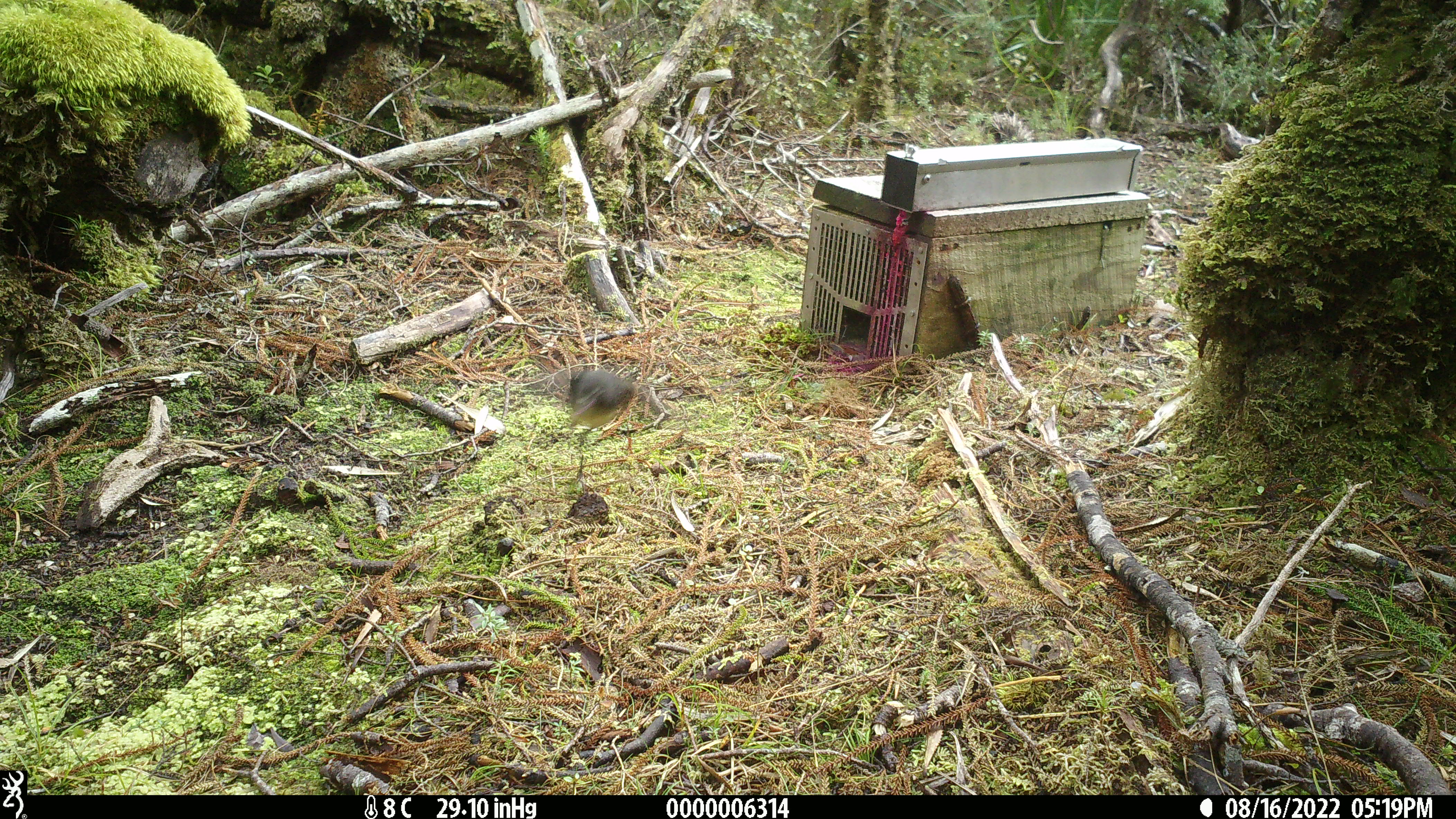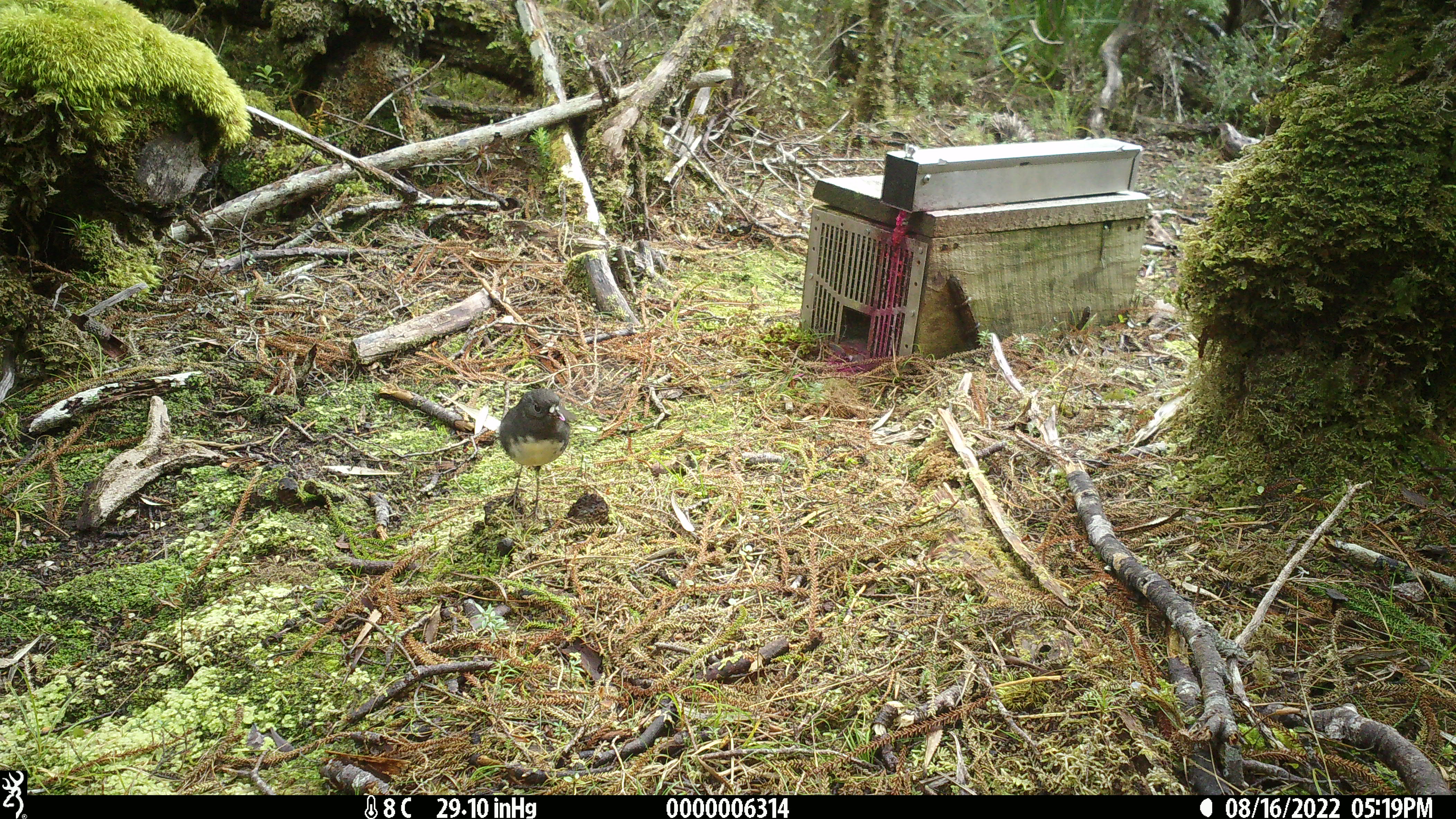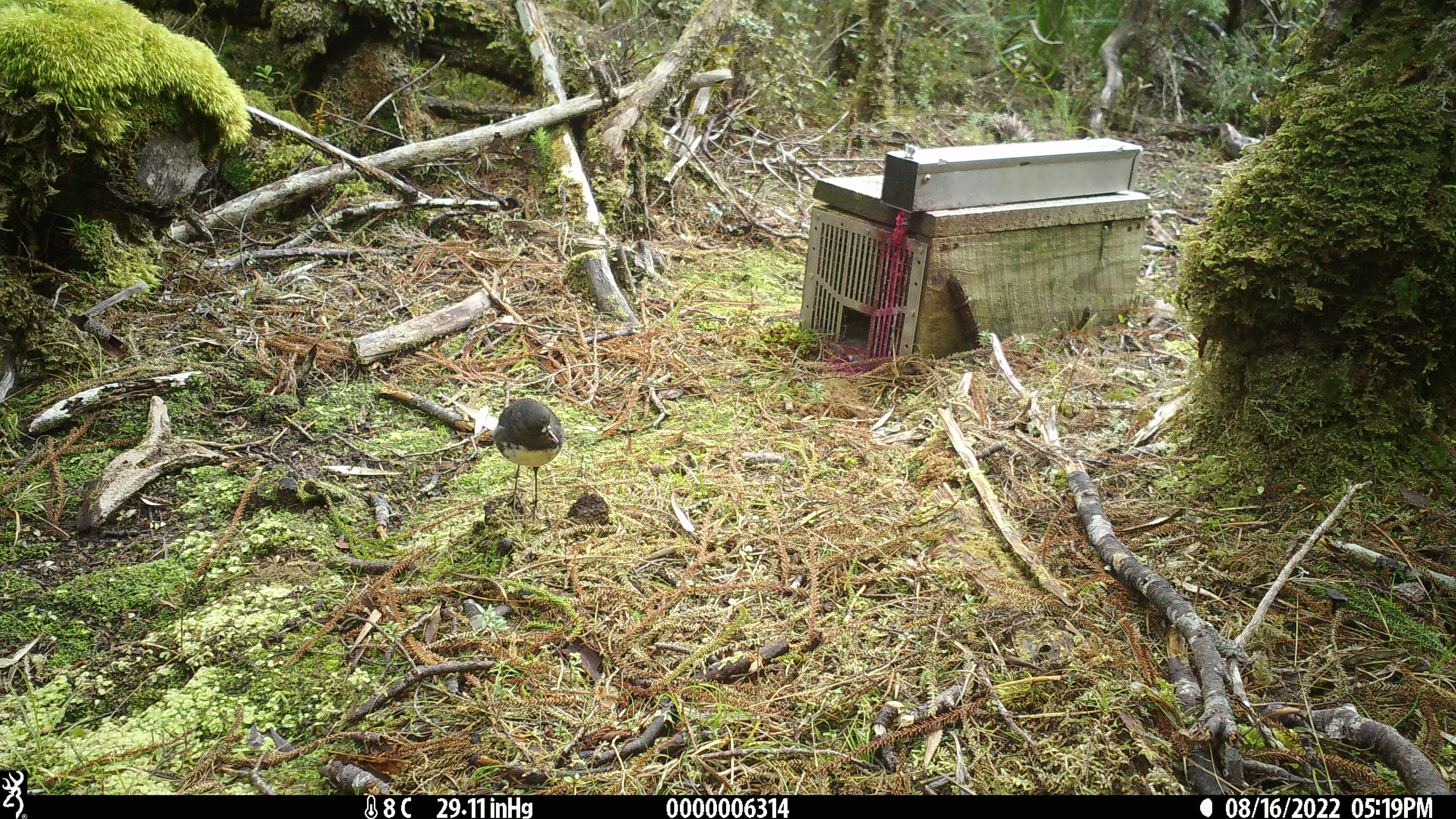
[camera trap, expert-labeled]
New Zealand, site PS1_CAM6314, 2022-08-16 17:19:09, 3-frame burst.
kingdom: Animalia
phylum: Chordata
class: Aves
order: Passeriformes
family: Petroicidae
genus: Petroica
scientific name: Petroica australis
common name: new zealand robin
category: robin